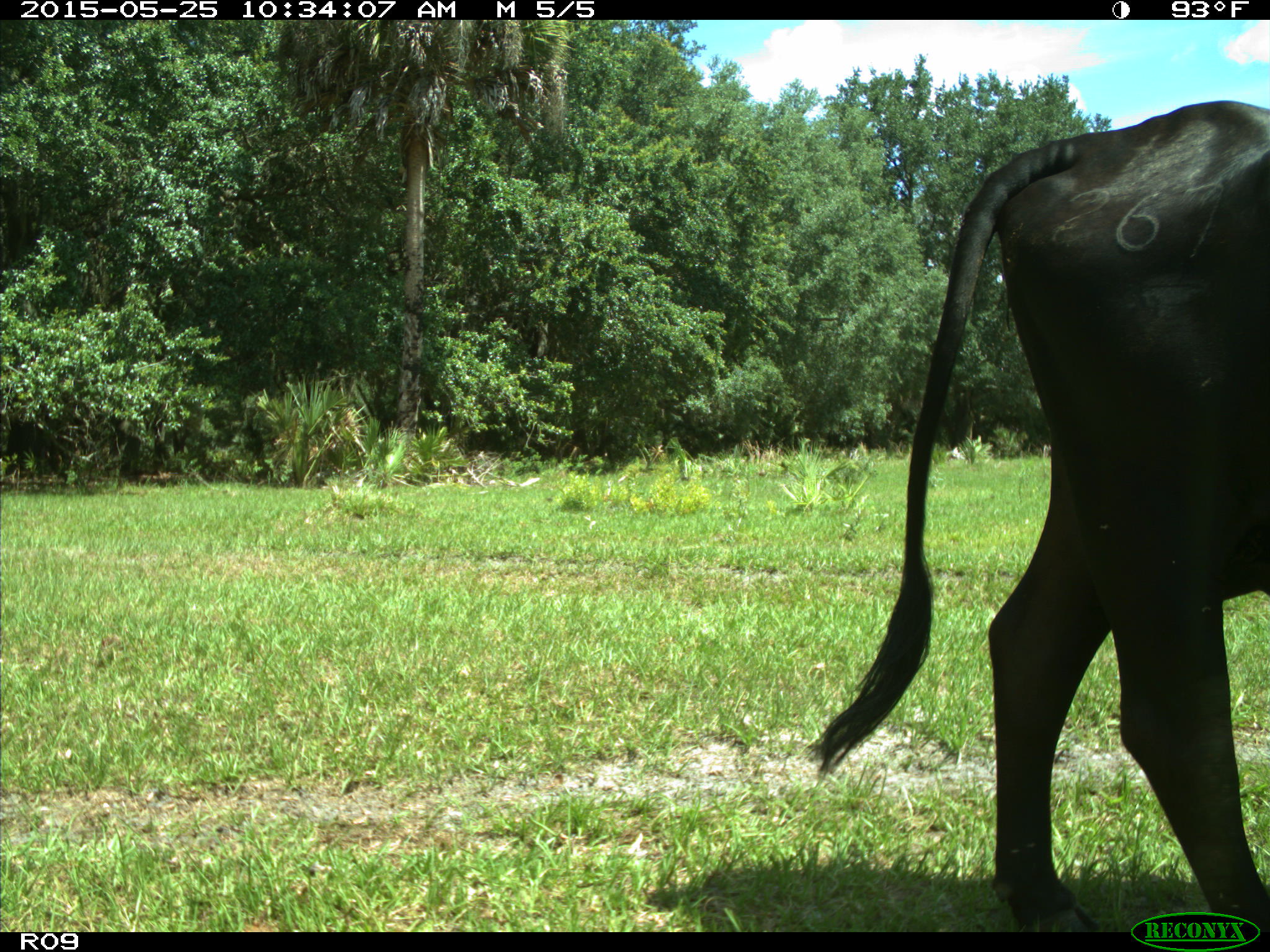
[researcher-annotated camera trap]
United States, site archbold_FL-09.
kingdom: Animalia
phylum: Chordata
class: Mammalia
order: Artiodactyla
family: Bovidae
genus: Bos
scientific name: Bos taurus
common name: domestic cow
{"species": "Bos taurus (domestic cow)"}